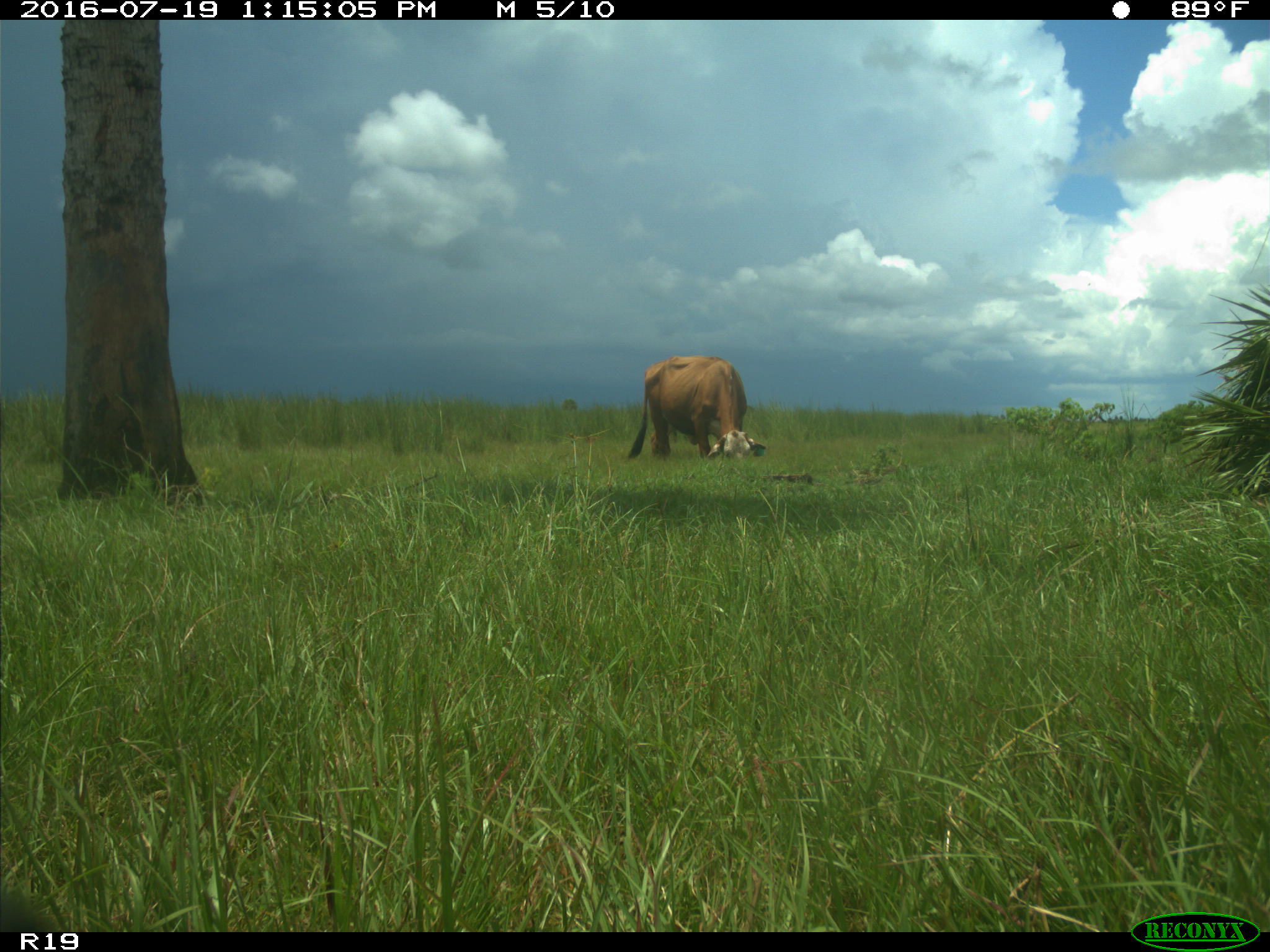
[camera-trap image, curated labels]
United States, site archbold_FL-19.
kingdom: Animalia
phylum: Chordata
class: Mammalia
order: Artiodactyla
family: Bovidae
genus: Bos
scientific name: Bos taurus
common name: domestic cow